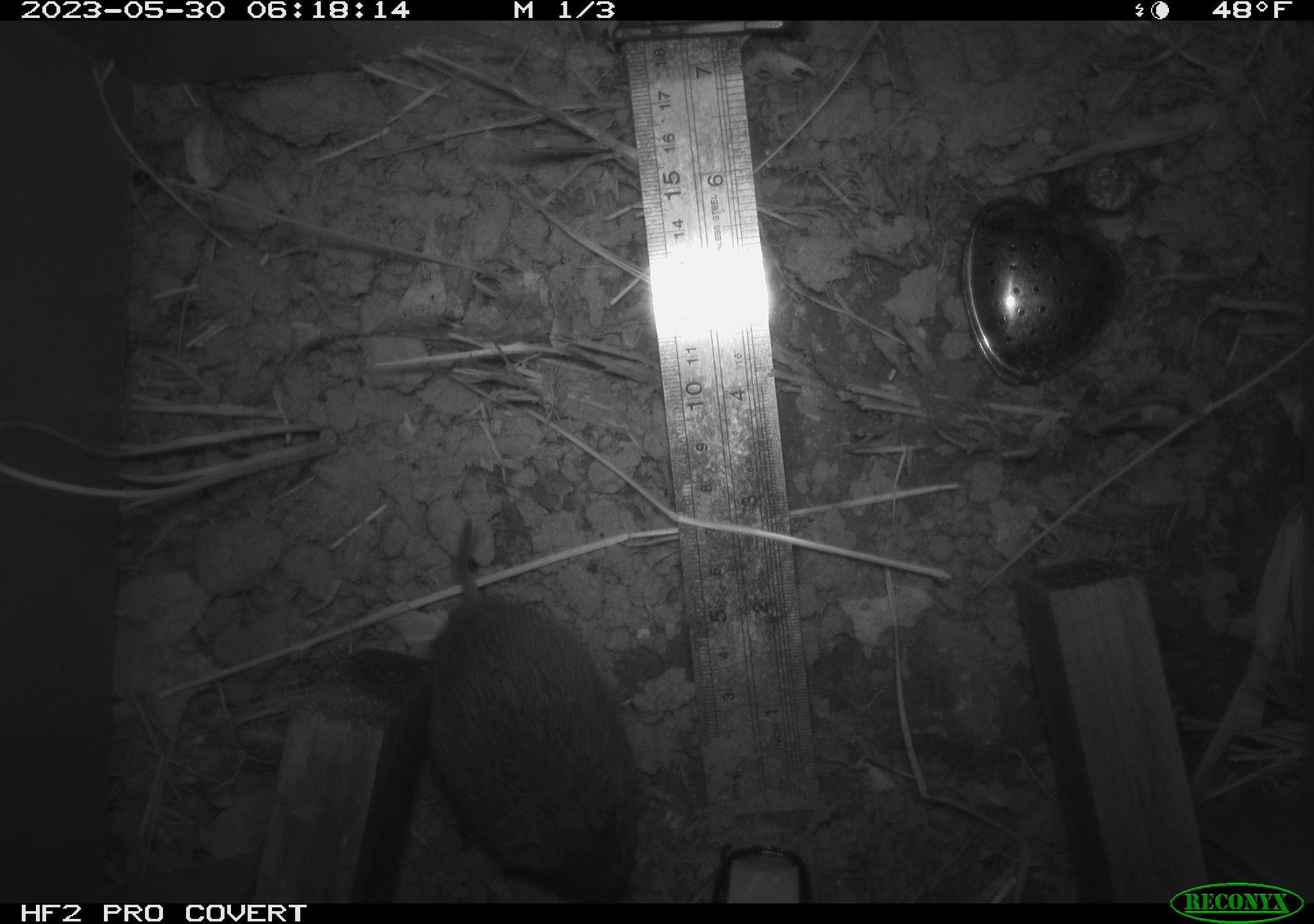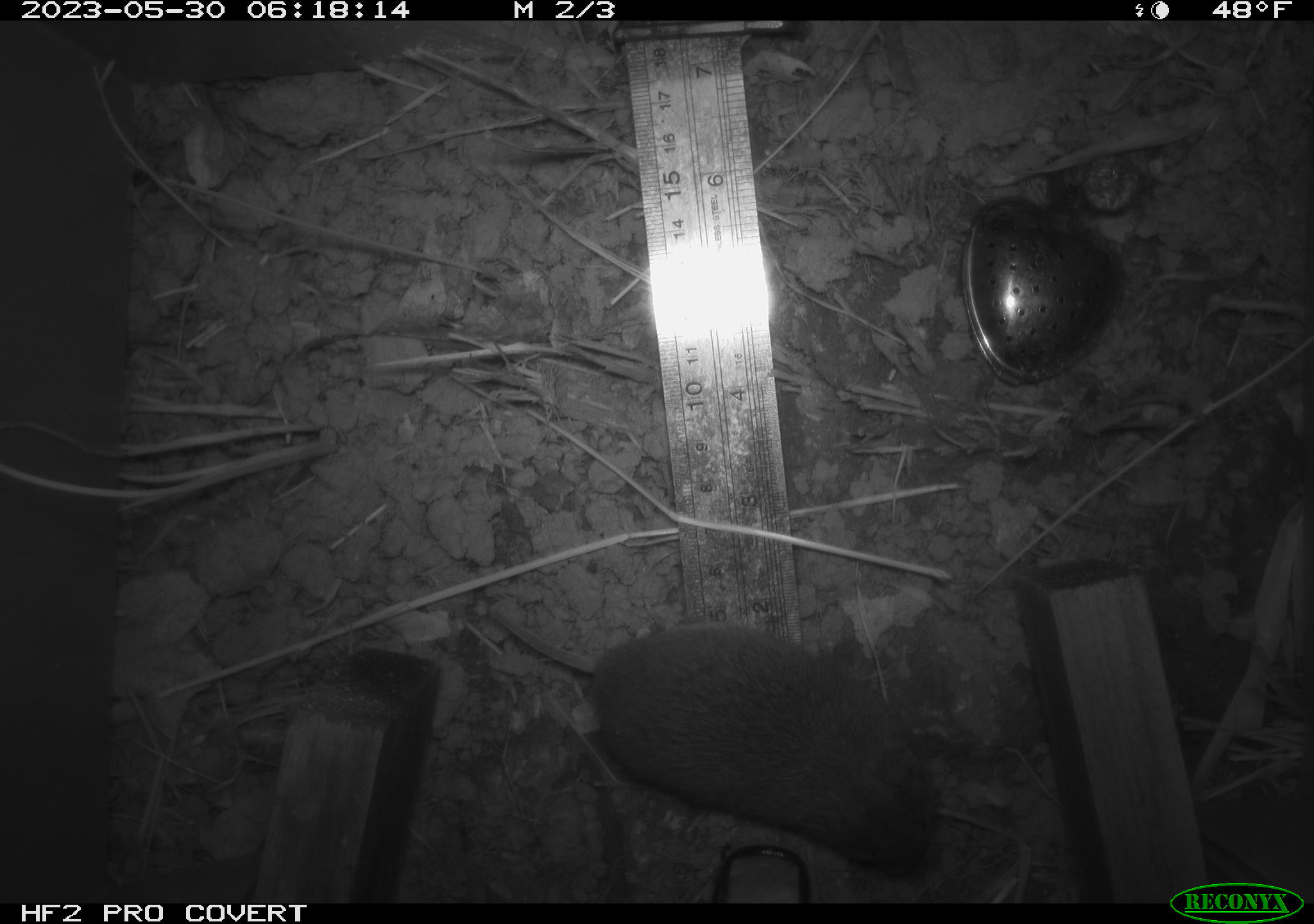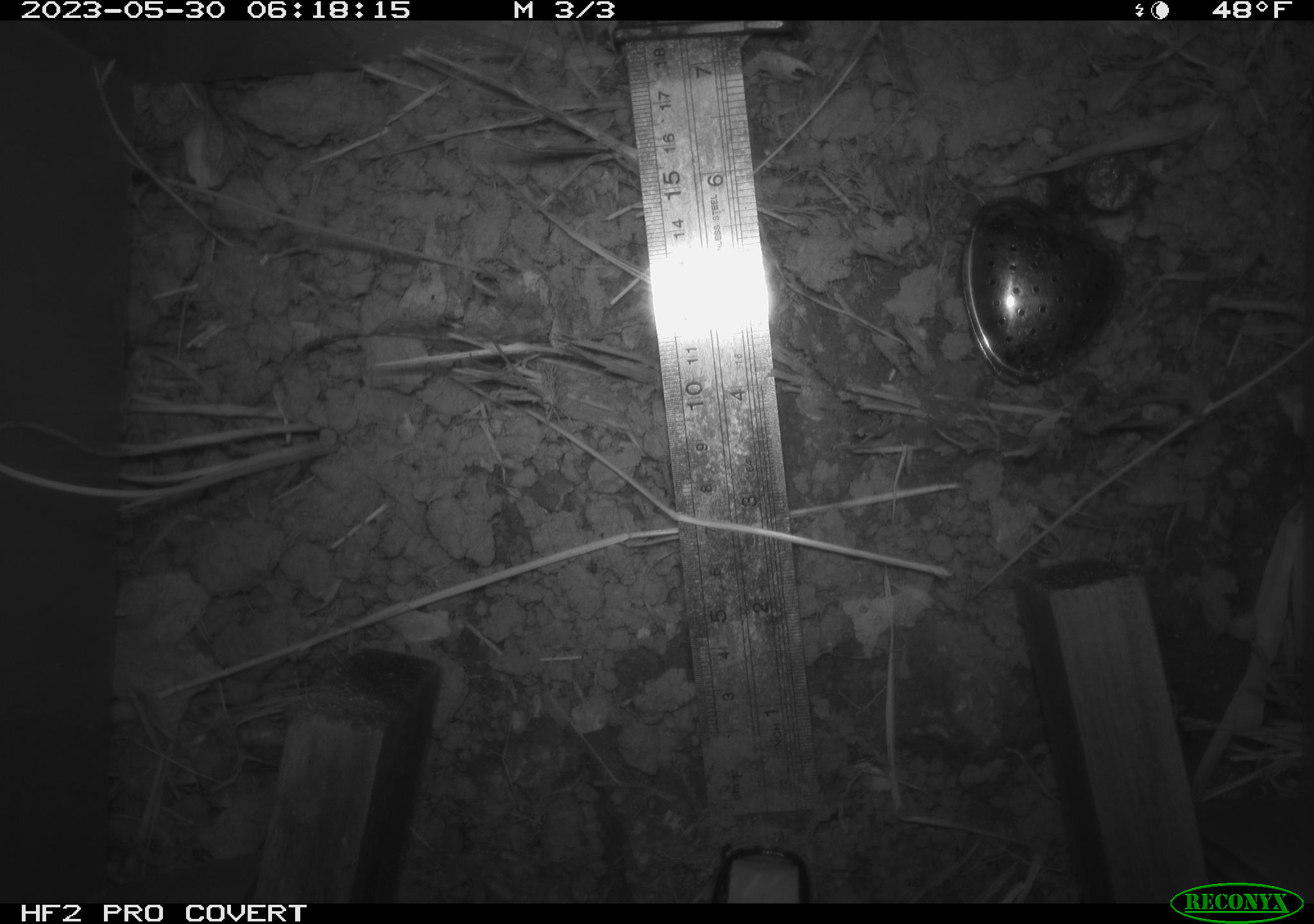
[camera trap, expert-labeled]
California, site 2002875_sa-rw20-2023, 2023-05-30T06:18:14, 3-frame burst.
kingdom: Animalia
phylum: Chordata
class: Mammalia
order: Rodentia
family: Cricetidae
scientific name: Arvicolinae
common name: voles, lemmings, and muskrats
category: arvicolinae subfamily